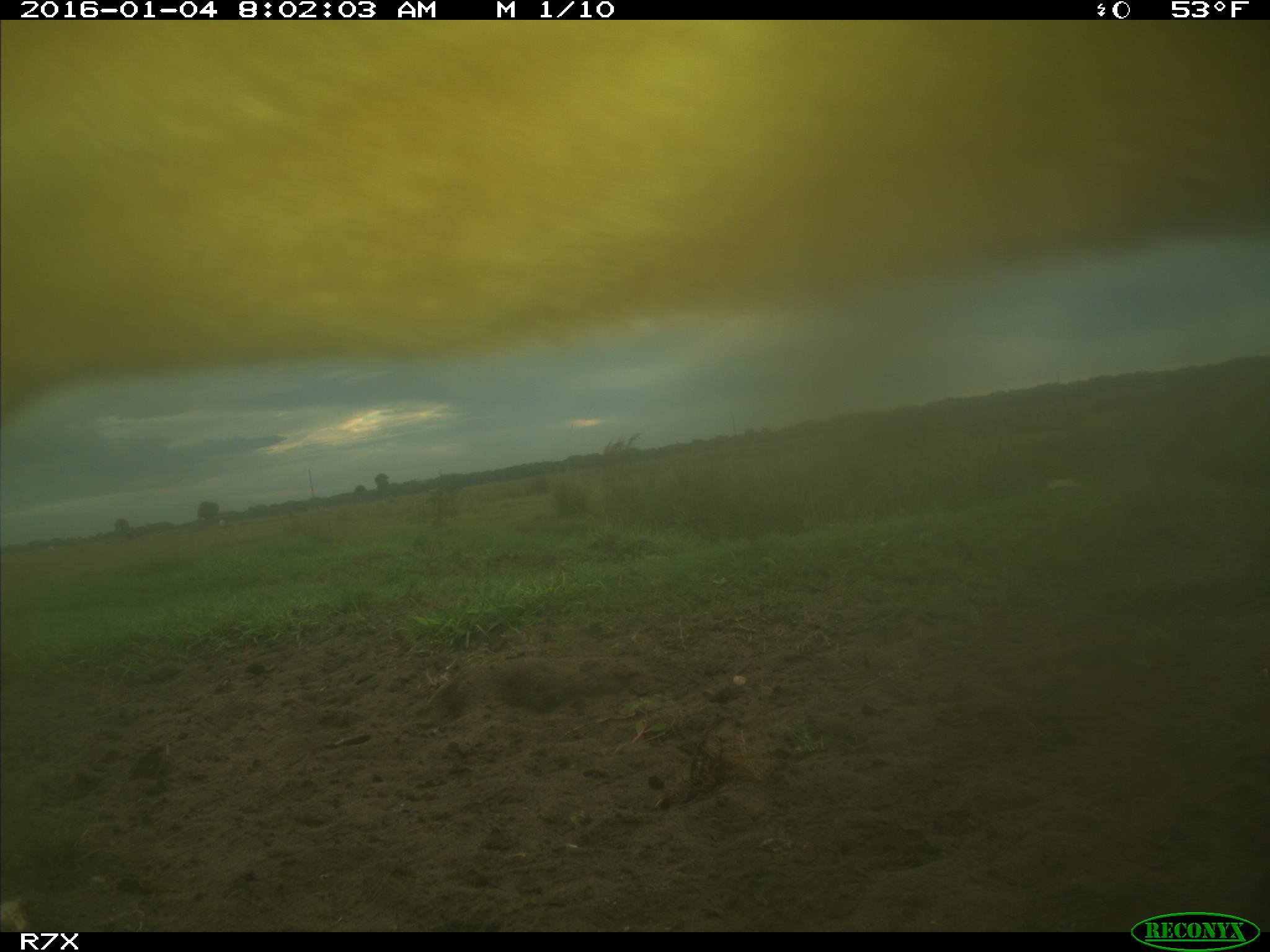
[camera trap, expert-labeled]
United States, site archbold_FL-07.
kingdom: Animalia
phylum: Chordata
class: Mammalia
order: Artiodactyla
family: Bovidae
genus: Bos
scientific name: Bos taurus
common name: domestic cow